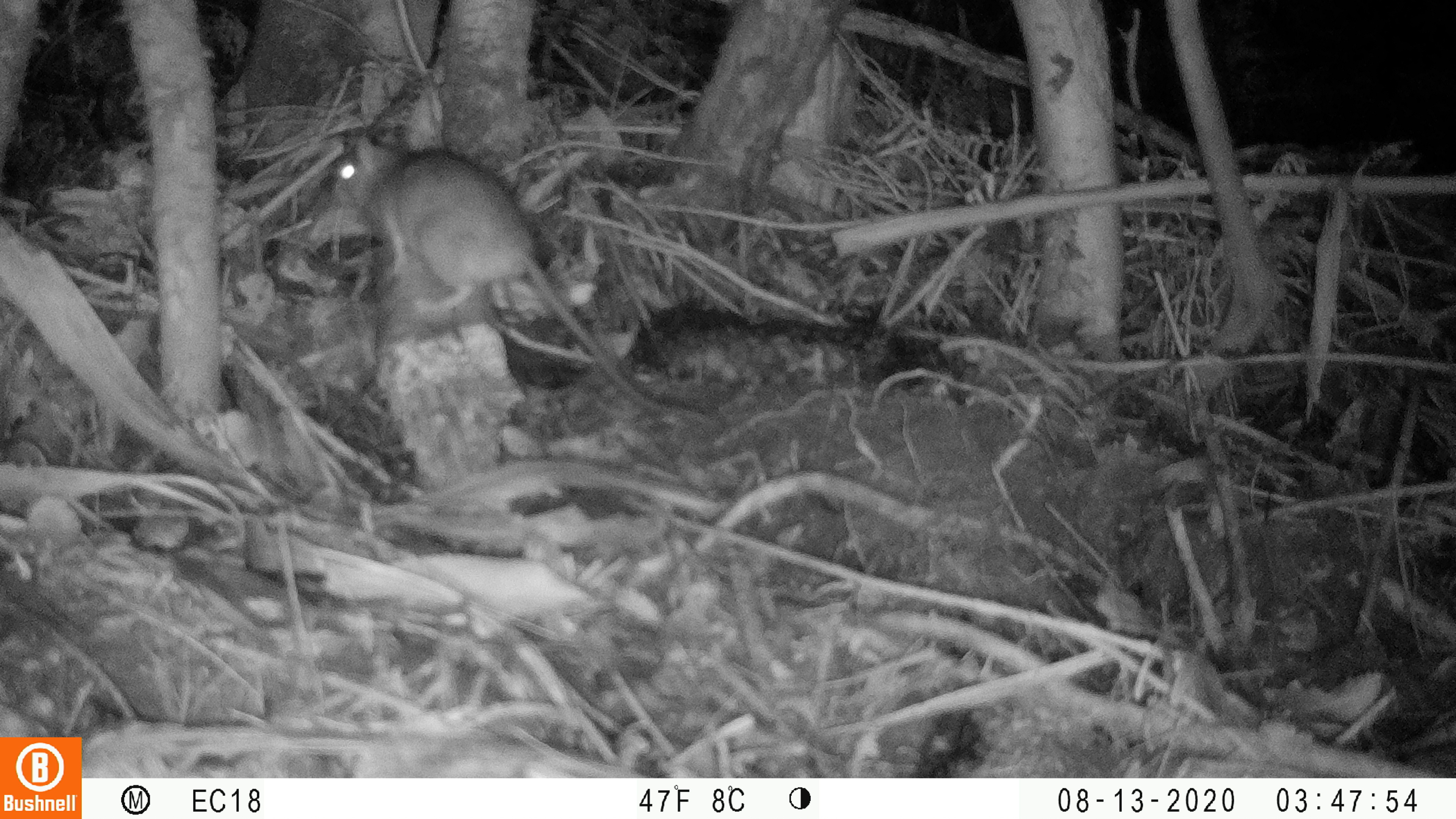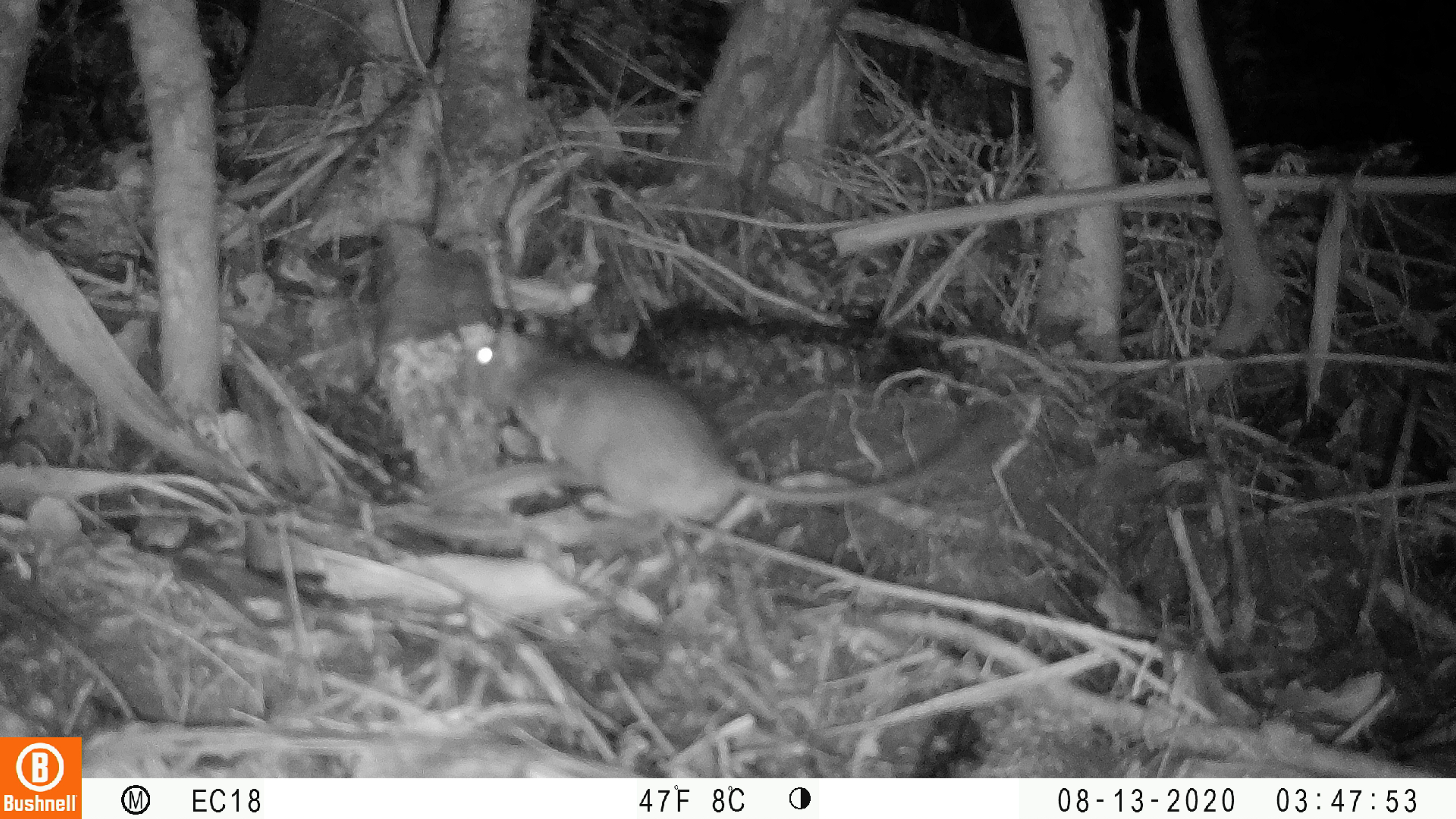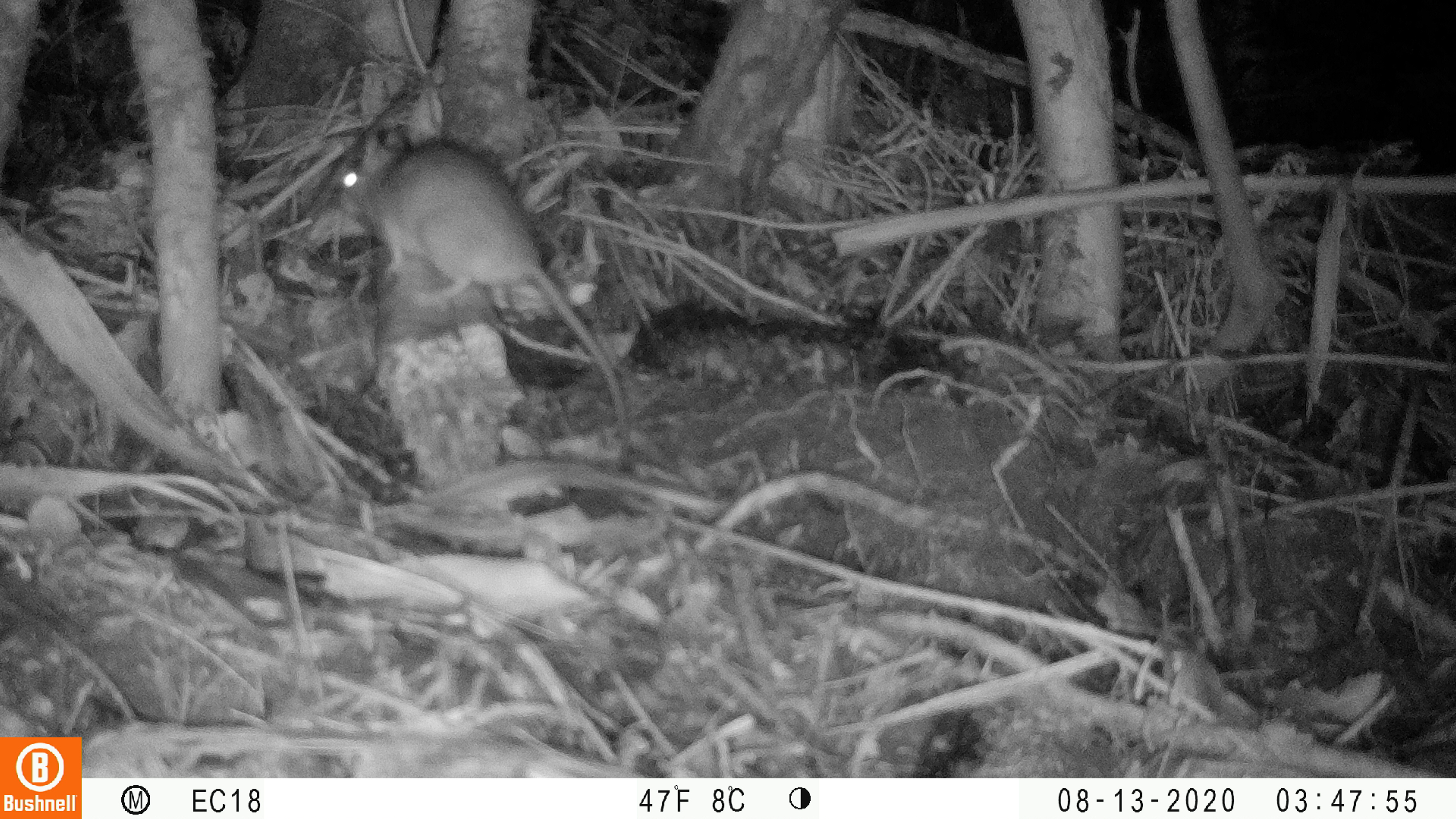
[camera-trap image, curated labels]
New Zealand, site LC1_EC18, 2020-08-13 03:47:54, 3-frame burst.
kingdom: Animalia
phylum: Chordata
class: Mammalia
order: Rodentia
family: Muridae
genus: Rattus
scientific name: Rattus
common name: rat